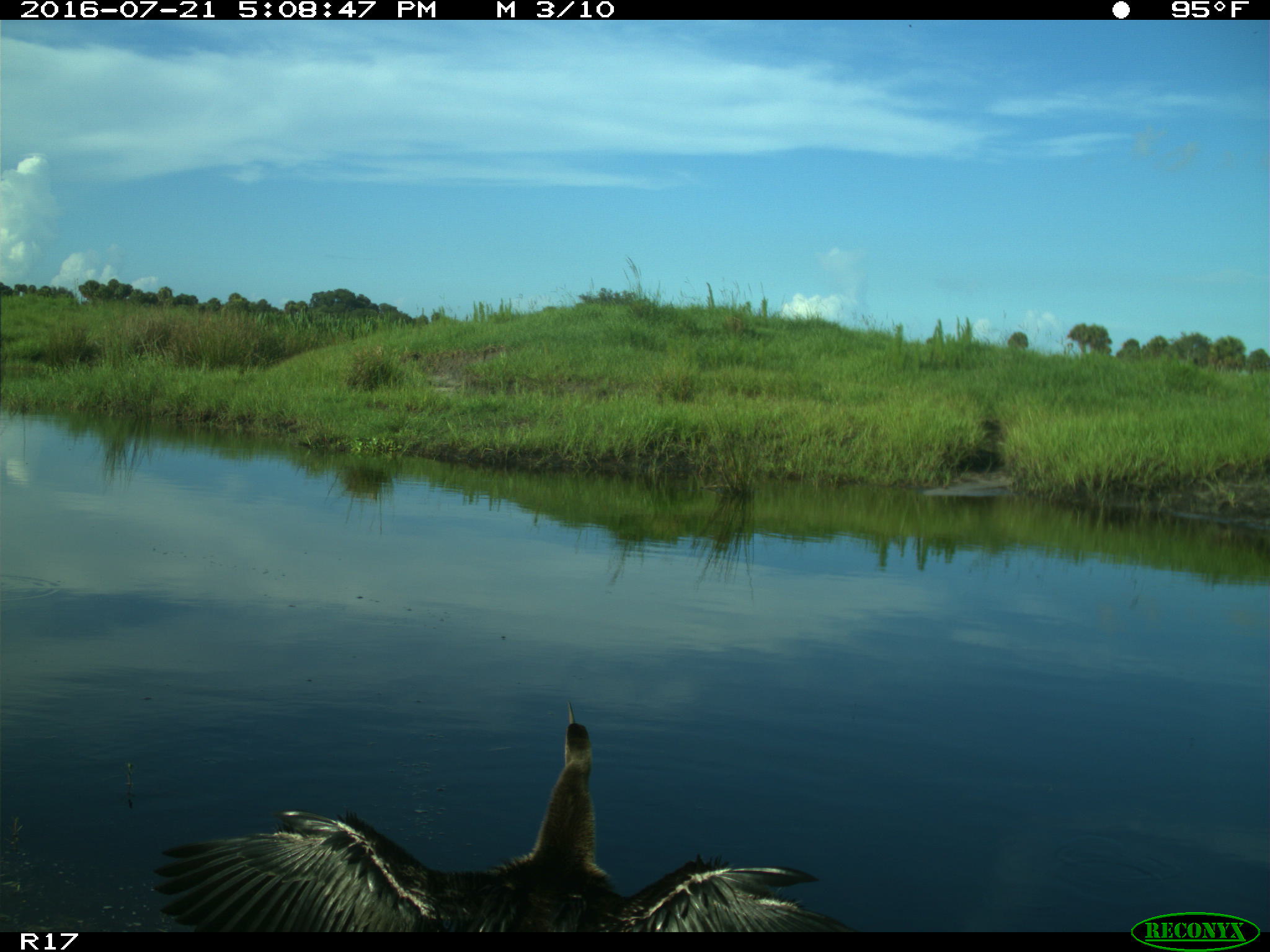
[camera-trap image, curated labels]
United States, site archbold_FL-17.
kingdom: Animalia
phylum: Chordata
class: Aves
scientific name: Aves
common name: birds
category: unidentified bird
Unidentified bird (birds) (Aves).